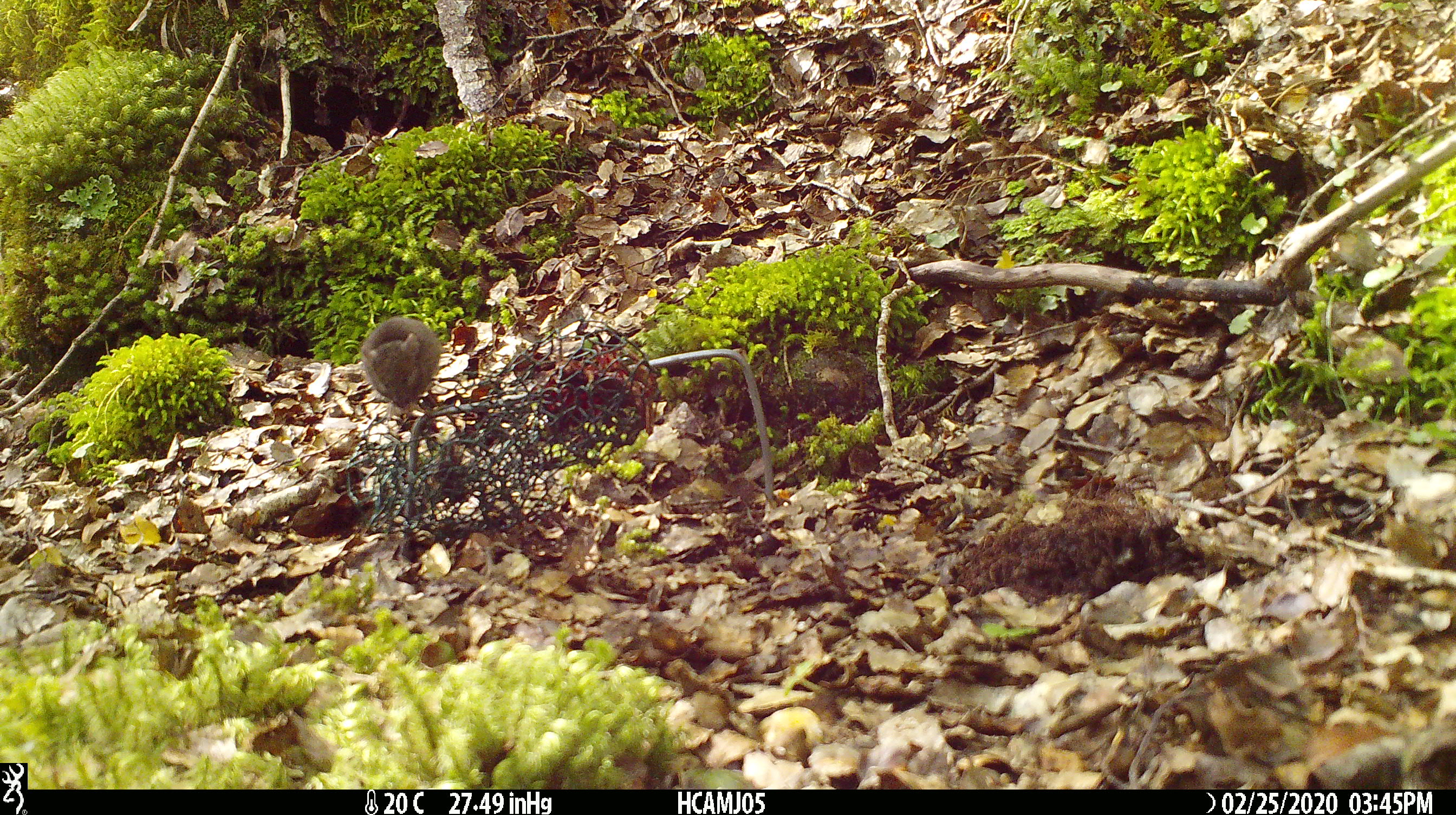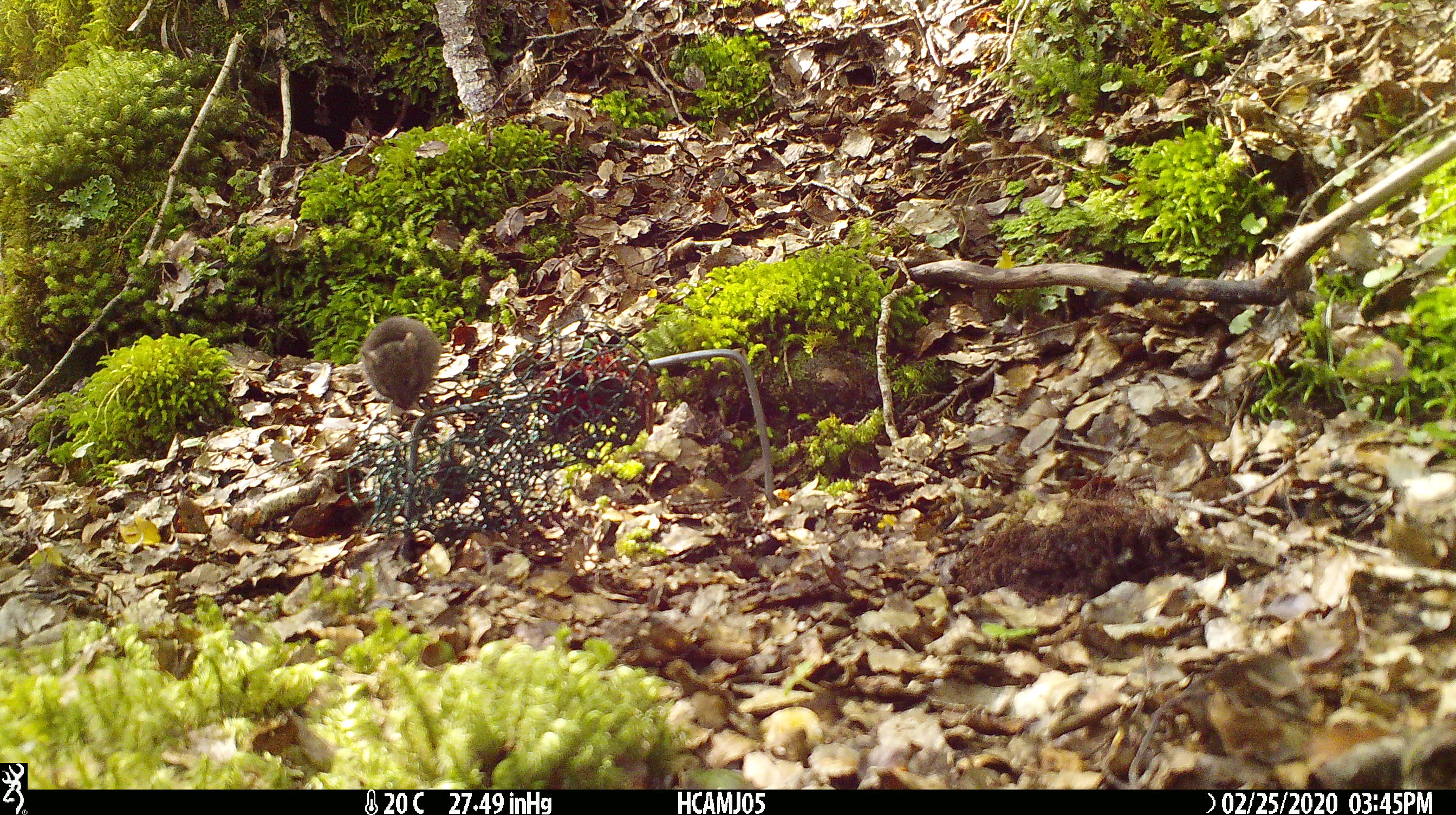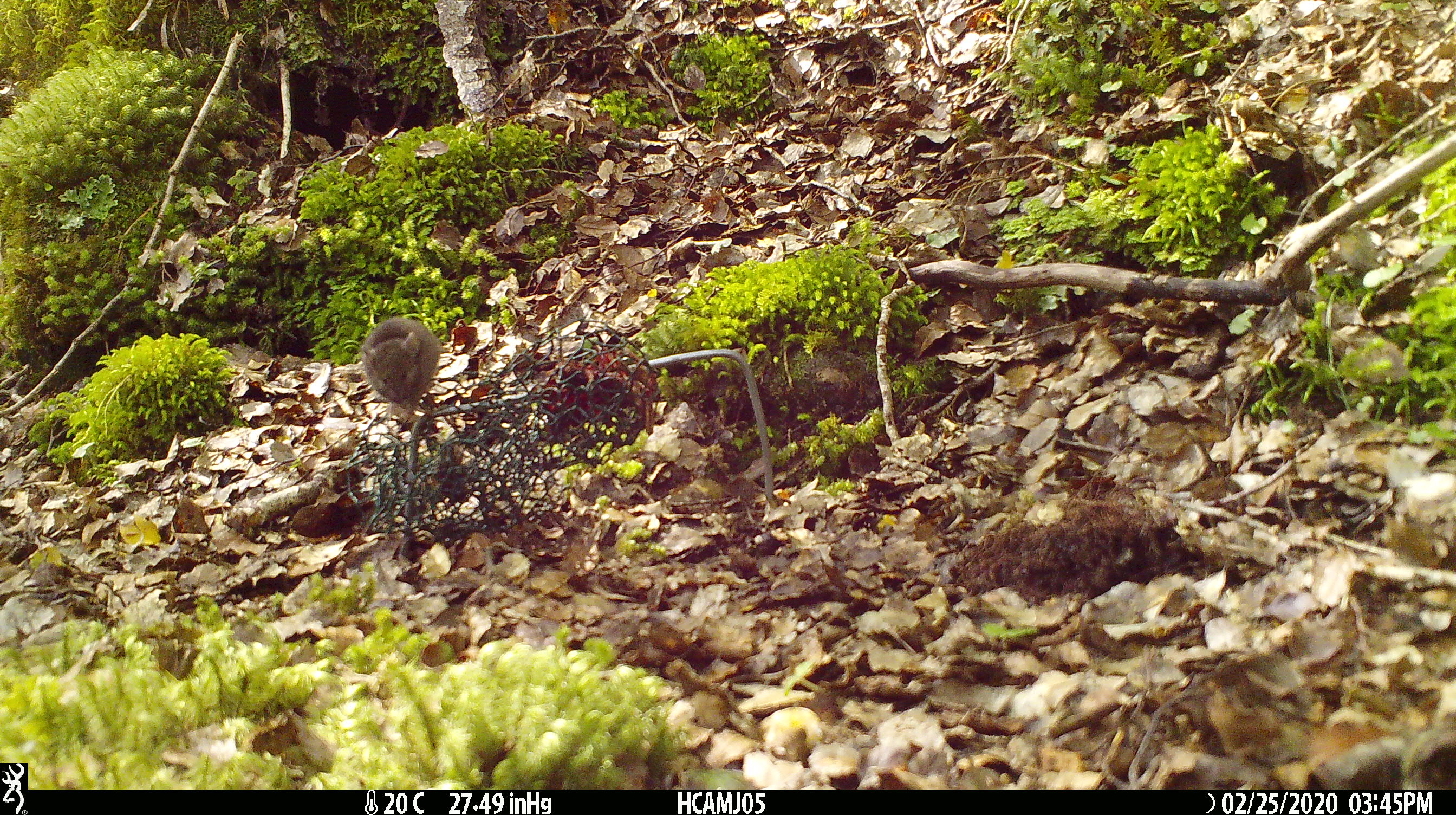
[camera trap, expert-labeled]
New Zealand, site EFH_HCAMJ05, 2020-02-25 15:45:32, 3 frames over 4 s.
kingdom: Animalia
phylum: Chordata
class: Mammalia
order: Rodentia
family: Muridae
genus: Mus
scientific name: Mus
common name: mouse